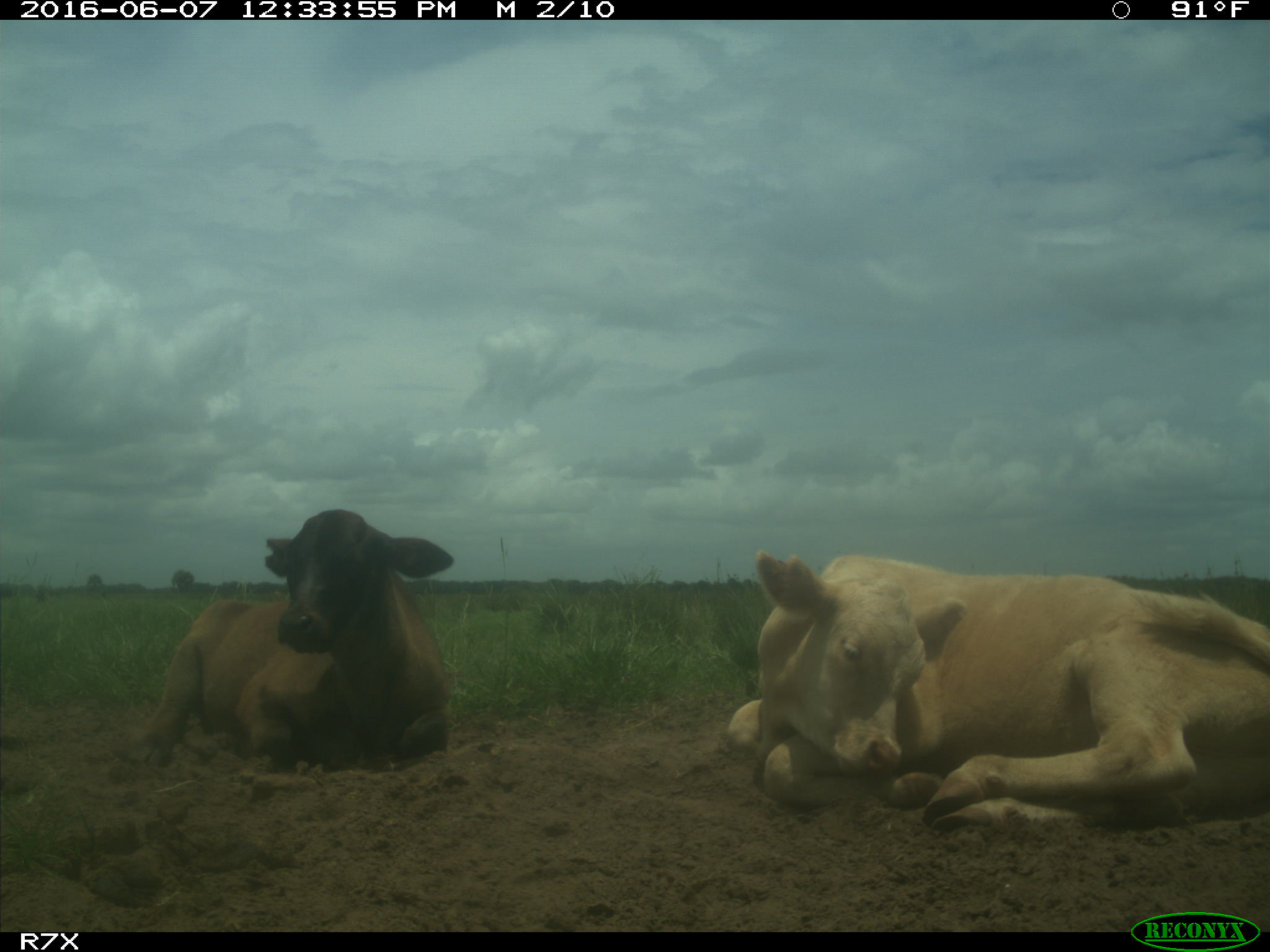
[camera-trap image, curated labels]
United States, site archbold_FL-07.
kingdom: Animalia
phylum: Chordata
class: Mammalia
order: Artiodactyla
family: Bovidae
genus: Bos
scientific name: Bos taurus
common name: domestic cow